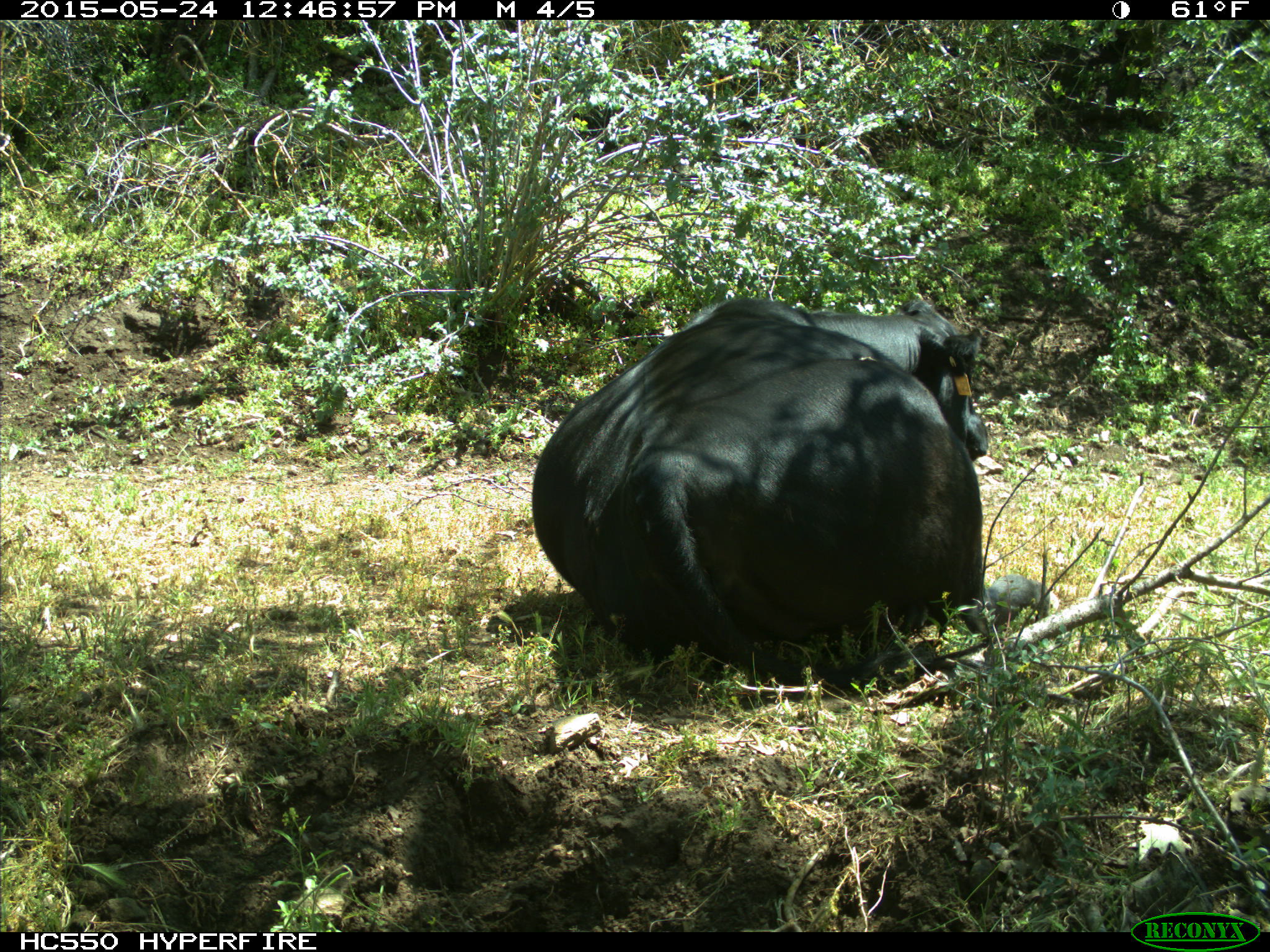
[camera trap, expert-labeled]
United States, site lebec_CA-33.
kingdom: Animalia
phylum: Chordata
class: Mammalia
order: Artiodactyla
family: Bovidae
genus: Bos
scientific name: Bos taurus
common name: domestic cow